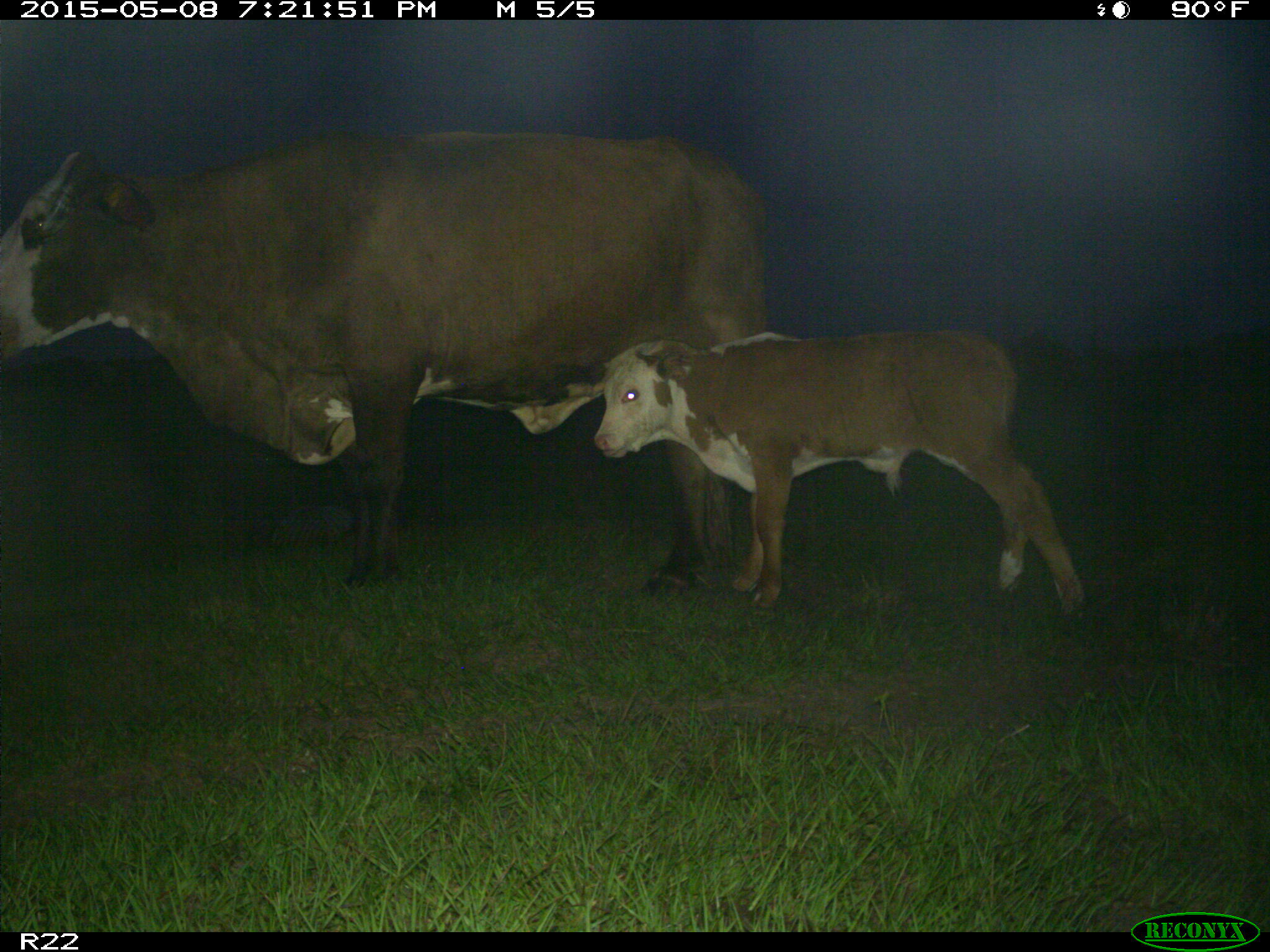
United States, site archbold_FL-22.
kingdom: Animalia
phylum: Chordata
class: Mammalia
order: Artiodactyla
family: Bovidae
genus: Bos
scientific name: Bos taurus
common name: domestic cow